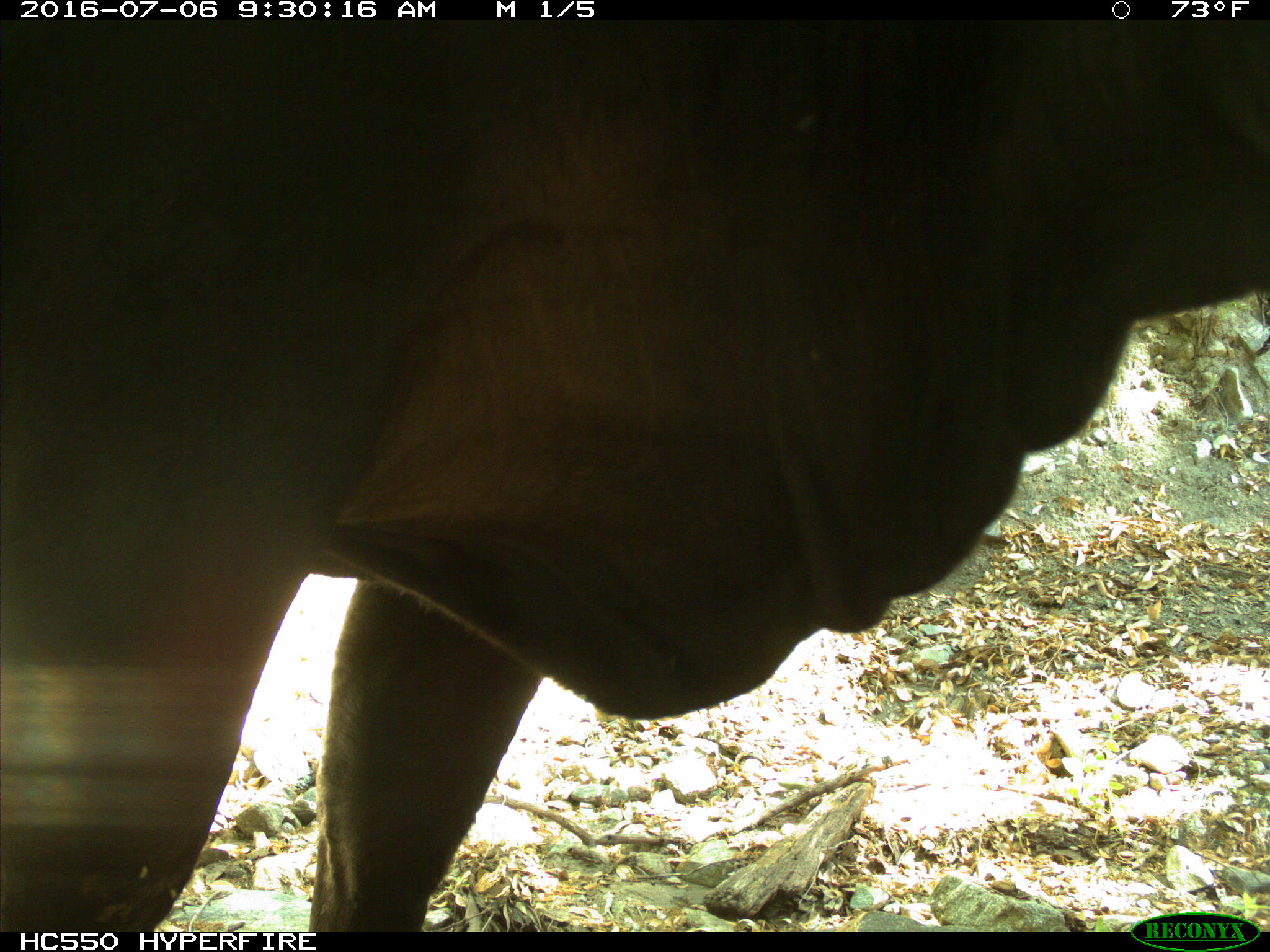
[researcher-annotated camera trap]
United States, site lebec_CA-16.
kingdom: Animalia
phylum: Chordata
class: Mammalia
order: Artiodactyla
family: Bovidae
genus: Bos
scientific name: Bos taurus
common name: domestic cow